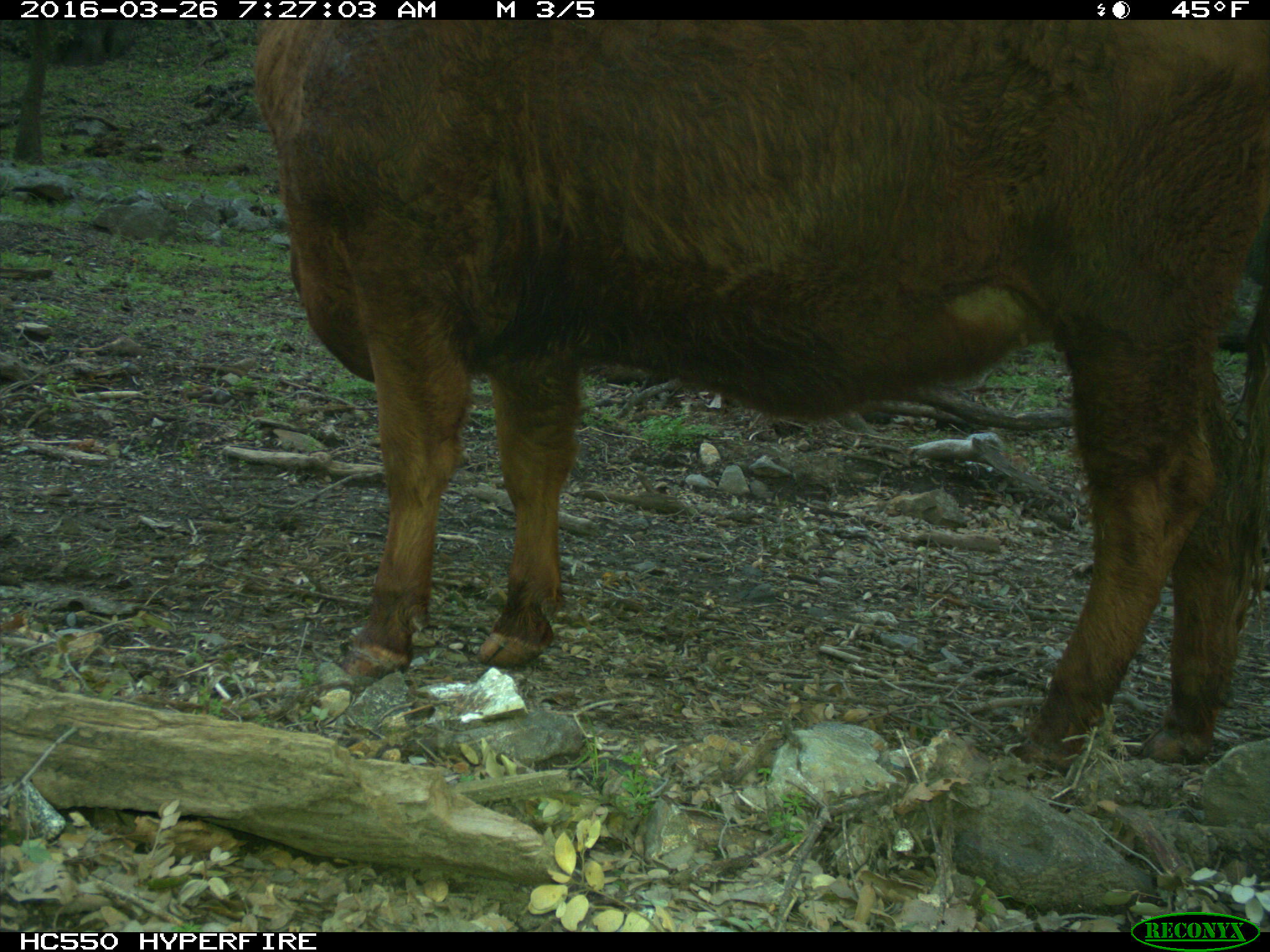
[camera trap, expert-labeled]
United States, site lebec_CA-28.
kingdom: Animalia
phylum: Chordata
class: Mammalia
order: Artiodactyla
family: Bovidae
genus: Bos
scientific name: Bos taurus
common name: domestic cow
Bos taurus (domestic cow).